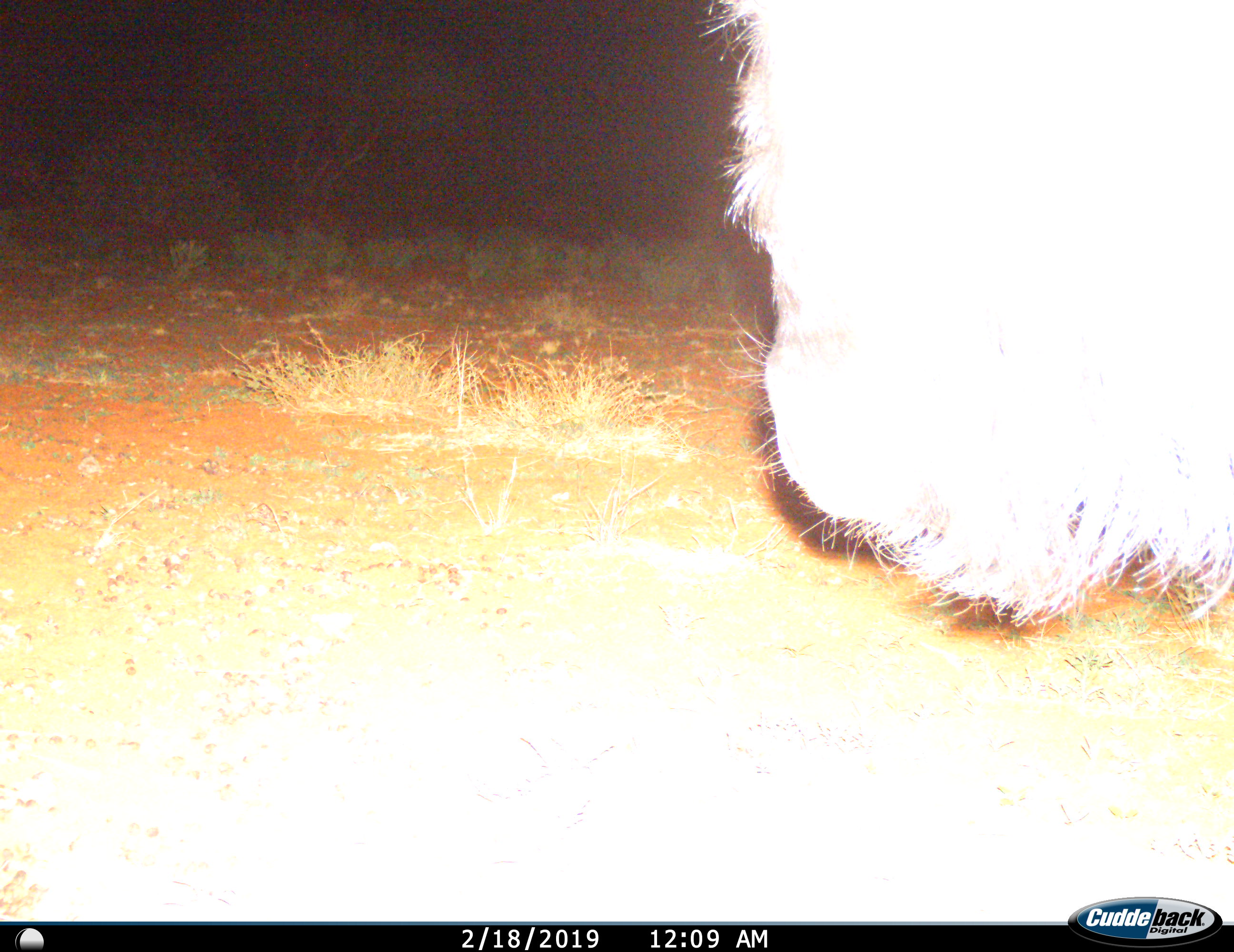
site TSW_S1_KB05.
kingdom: Animalia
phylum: Chordata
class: Mammalia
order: Artiodactyla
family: Bovidae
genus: Connochaetes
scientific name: Connochaetes taurinus taurinus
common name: blue wildebeest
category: wildebeestblue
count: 1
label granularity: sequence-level